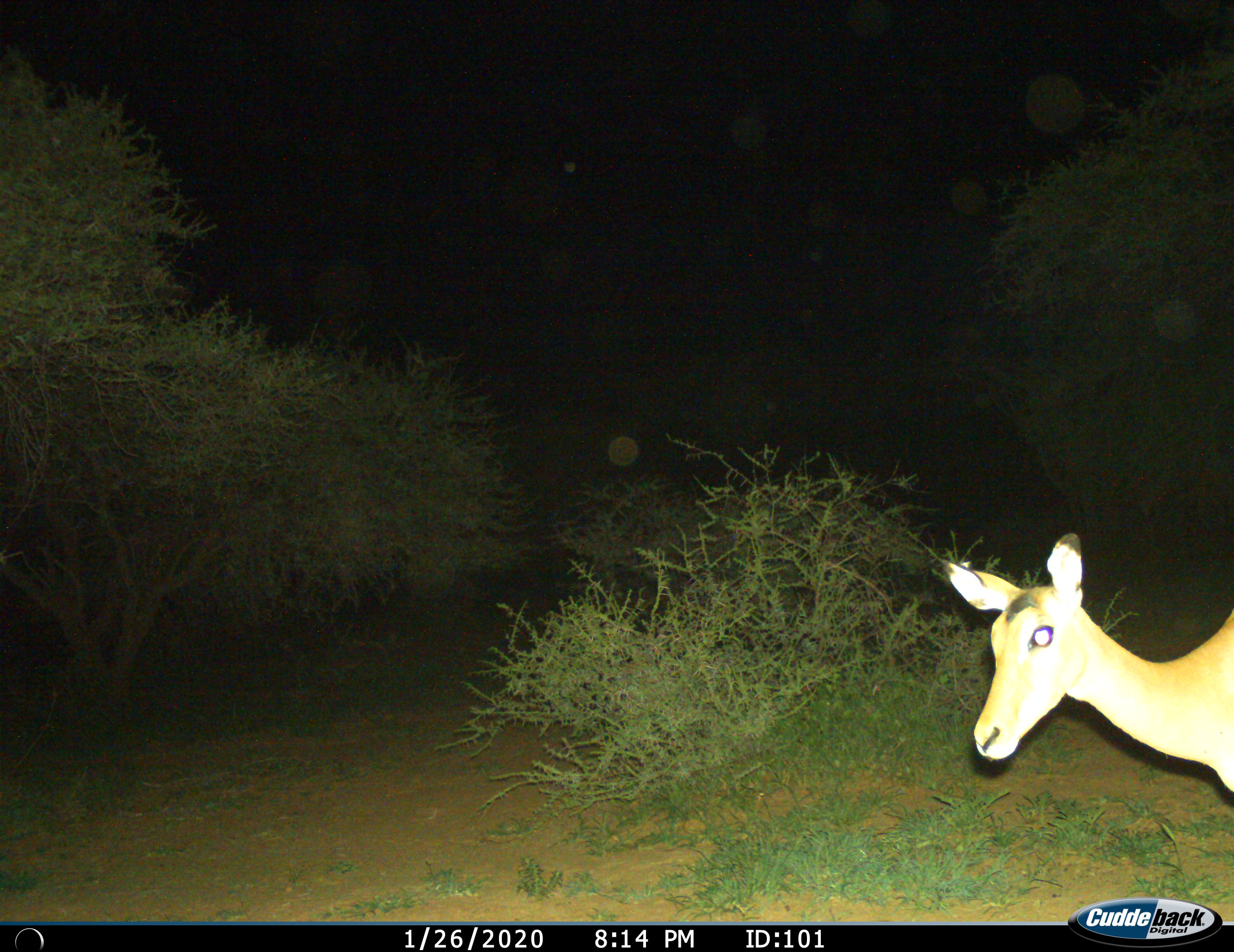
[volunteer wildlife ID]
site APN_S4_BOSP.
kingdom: Animalia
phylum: Chordata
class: Mammalia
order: Artiodactyla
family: Bovidae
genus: Aepyceros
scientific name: Aepyceros melampus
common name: impala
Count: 1.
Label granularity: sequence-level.